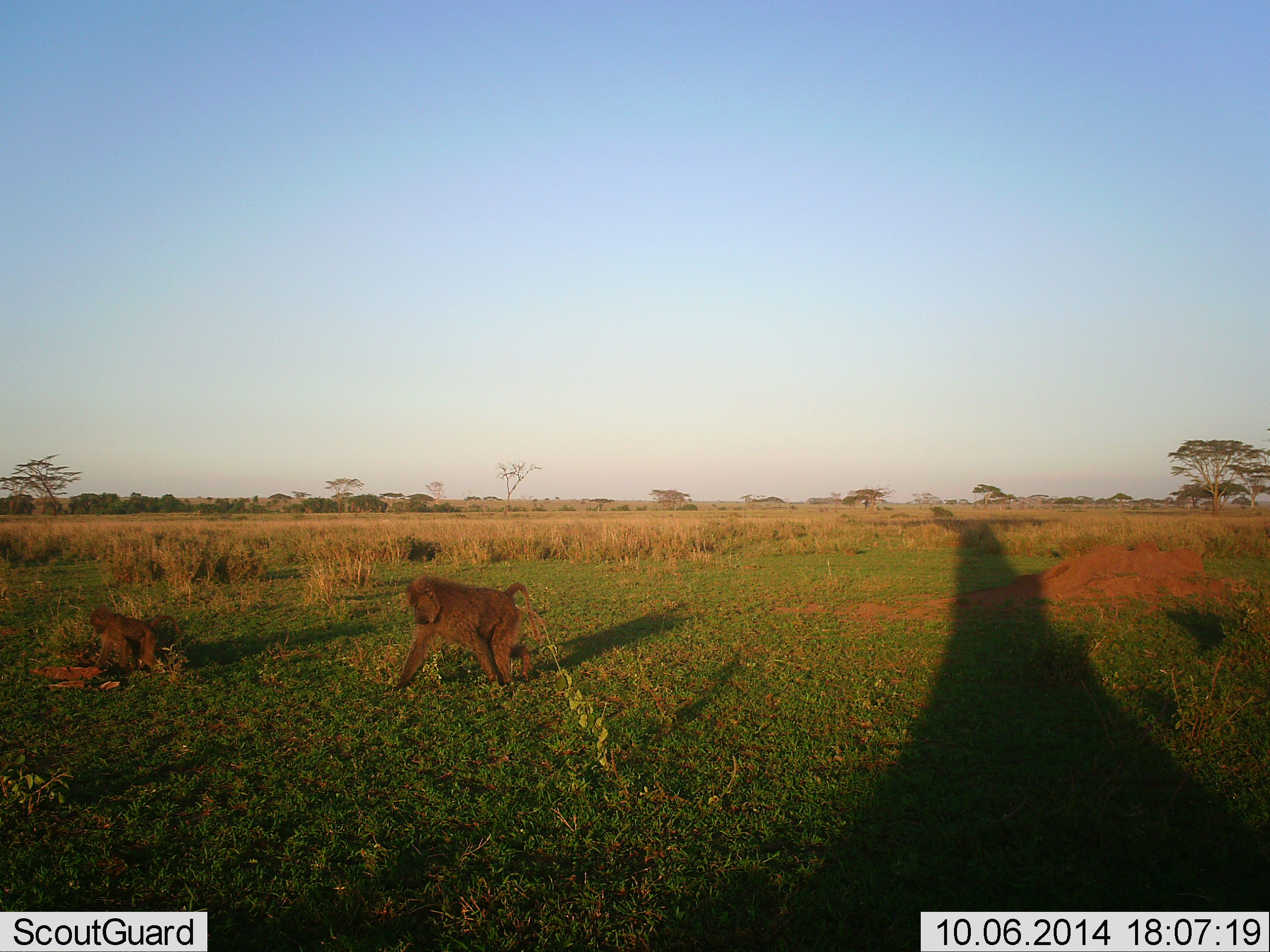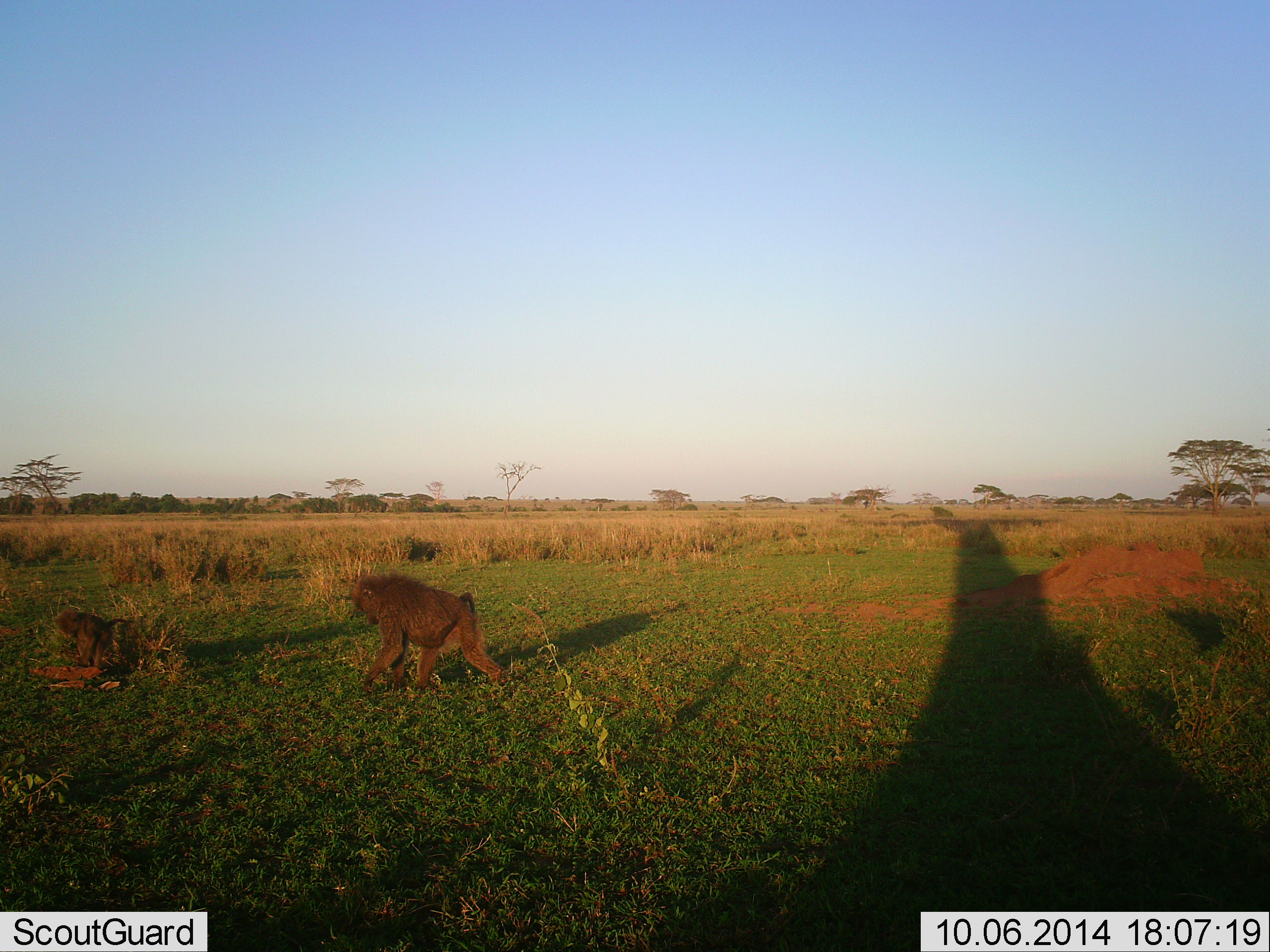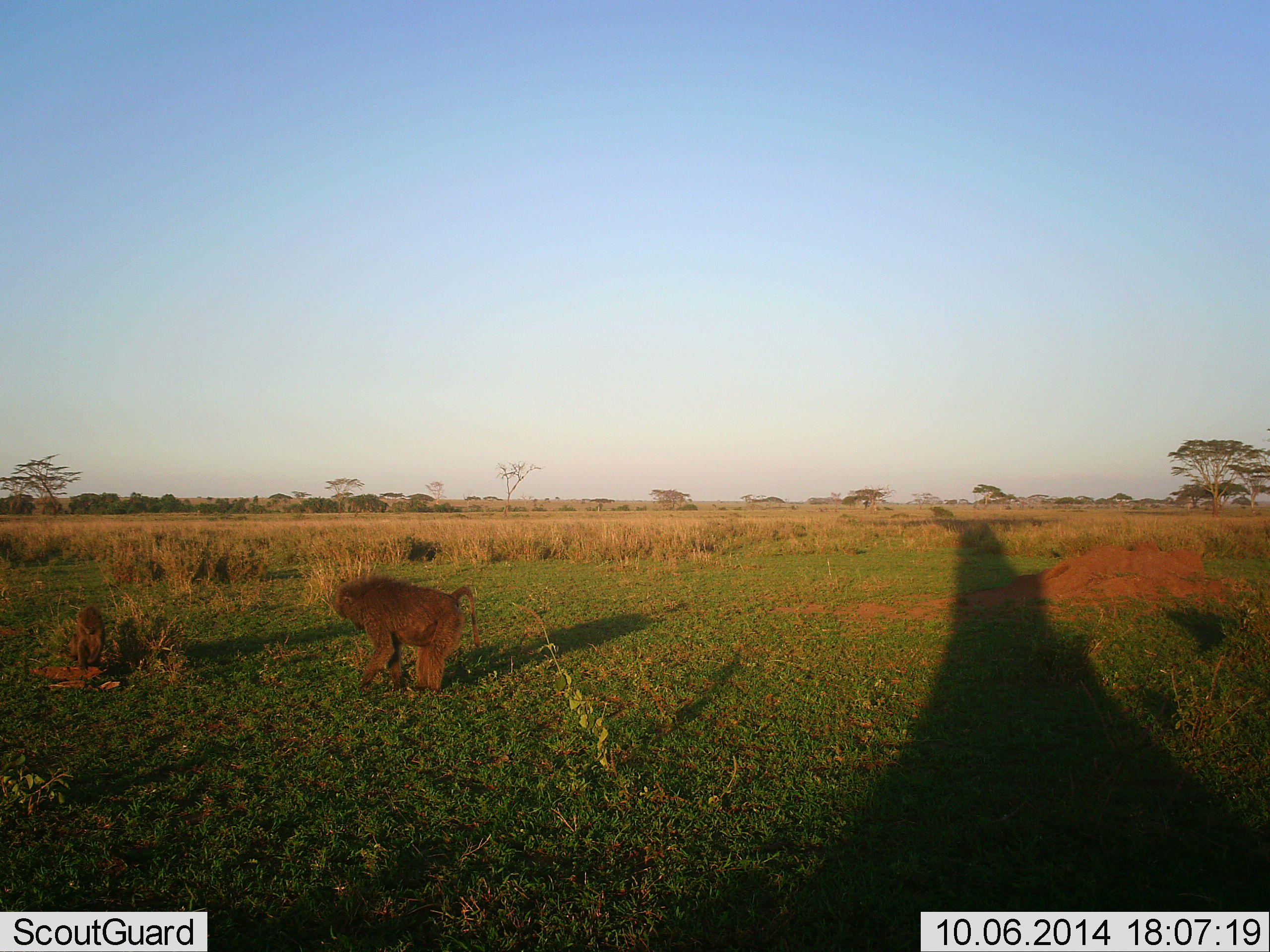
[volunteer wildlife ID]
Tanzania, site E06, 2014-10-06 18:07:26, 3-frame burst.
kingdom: Animalia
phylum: Chordata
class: Mammalia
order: Primates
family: Cercopithecidae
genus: Papio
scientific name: Papio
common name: baboon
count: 2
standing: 10%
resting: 20%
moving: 100%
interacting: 0%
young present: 40%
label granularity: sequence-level